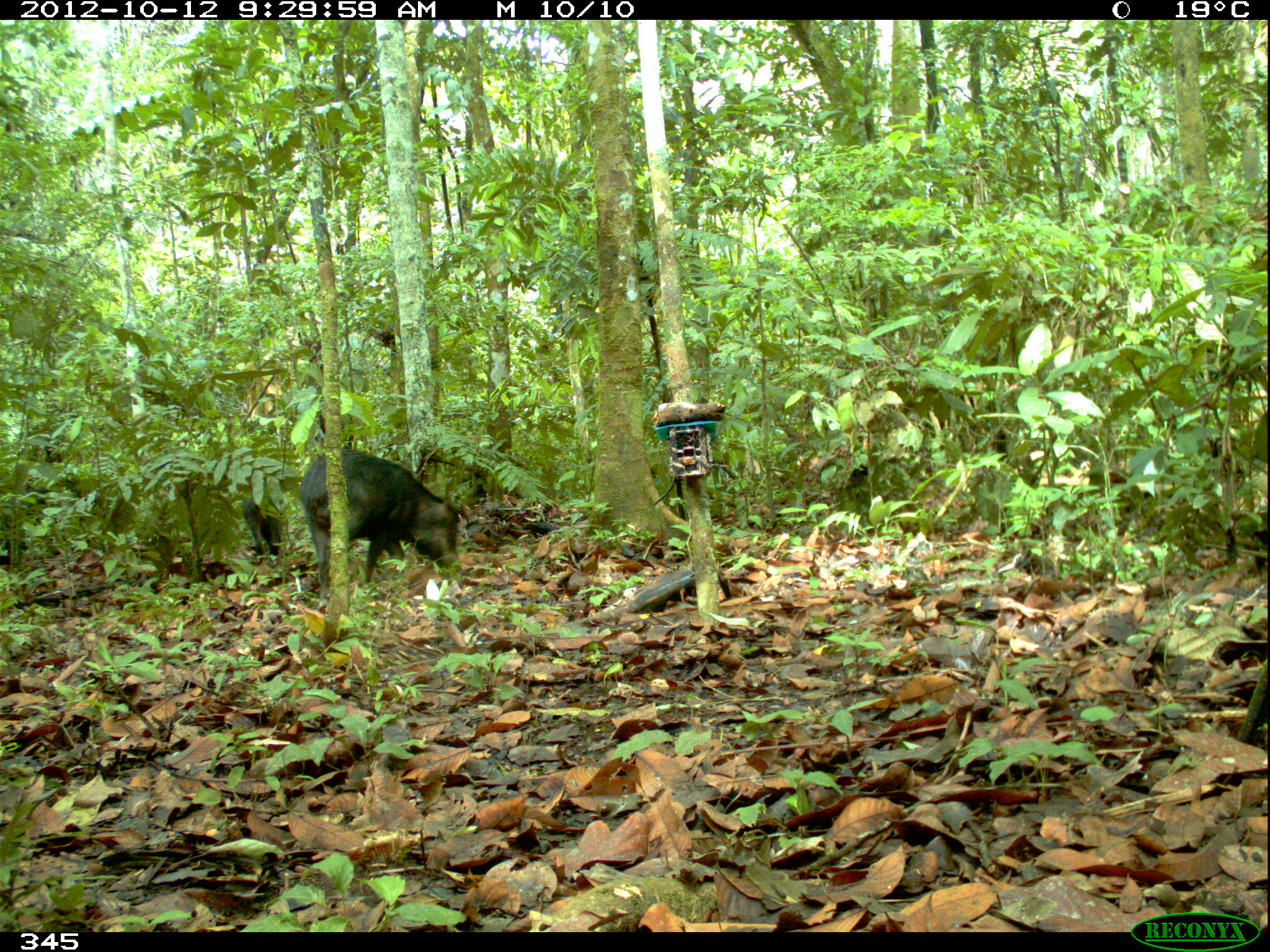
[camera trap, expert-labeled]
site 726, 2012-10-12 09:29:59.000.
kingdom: Animalia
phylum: Chordata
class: Mammalia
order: Artiodactyla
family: Tayassuidae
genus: Tayassu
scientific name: Tayassu pecari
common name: white-lipped peccary